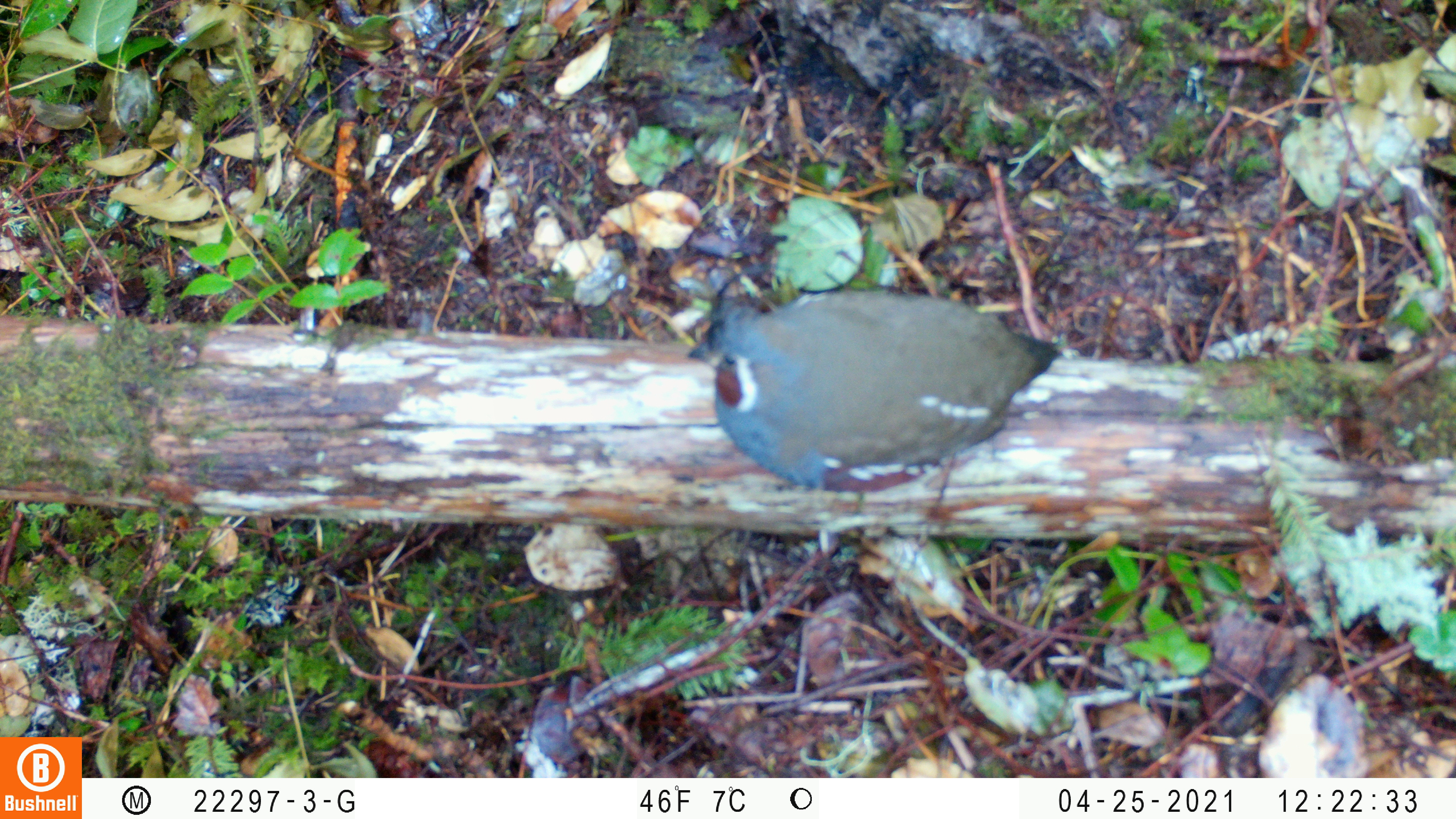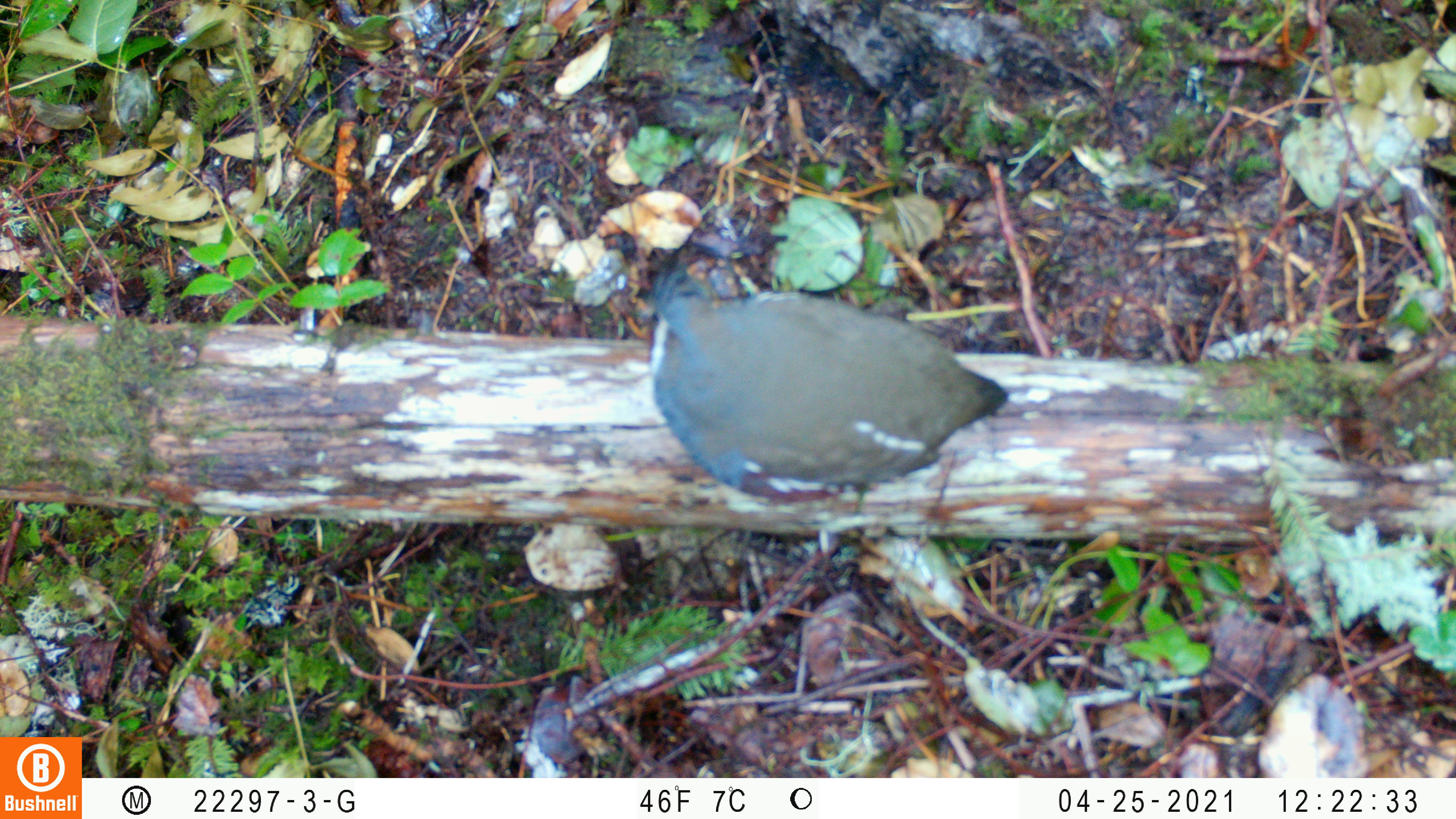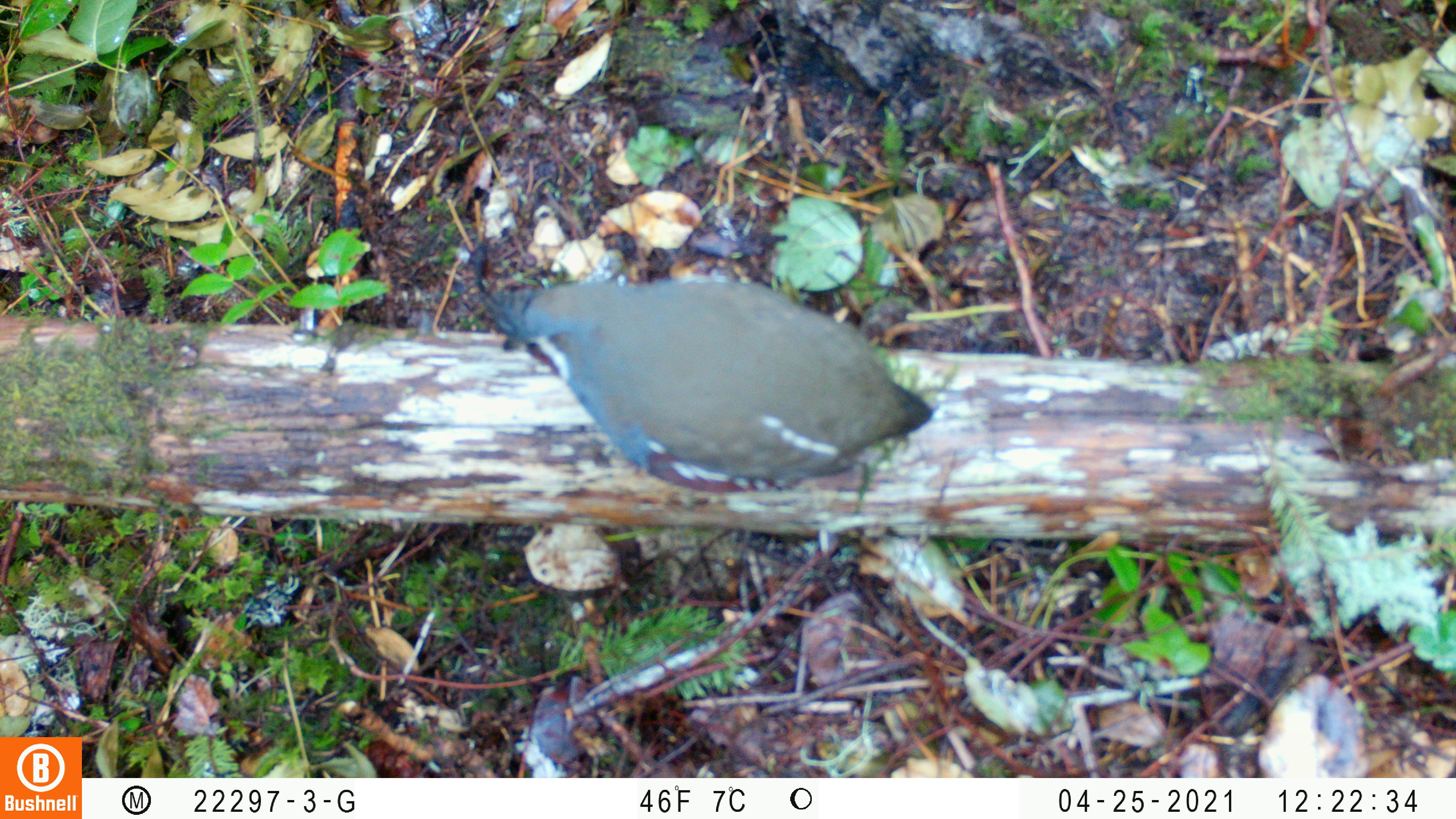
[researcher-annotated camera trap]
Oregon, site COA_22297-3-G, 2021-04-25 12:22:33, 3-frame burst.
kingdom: Animalia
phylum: Chordata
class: Aves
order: Galliformes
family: Odontophoridae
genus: Oreortyx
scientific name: Oreortyx pictus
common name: mountain quail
Mountain quail (Oreortyx pictus).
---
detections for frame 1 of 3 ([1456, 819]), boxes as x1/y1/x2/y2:
mountain quail: 681/261/1072/511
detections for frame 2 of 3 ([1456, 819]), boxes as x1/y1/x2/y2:
mountain quail: 628/225/1017/526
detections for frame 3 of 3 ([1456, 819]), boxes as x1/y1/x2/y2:
mountain quail: 460/214/946/523